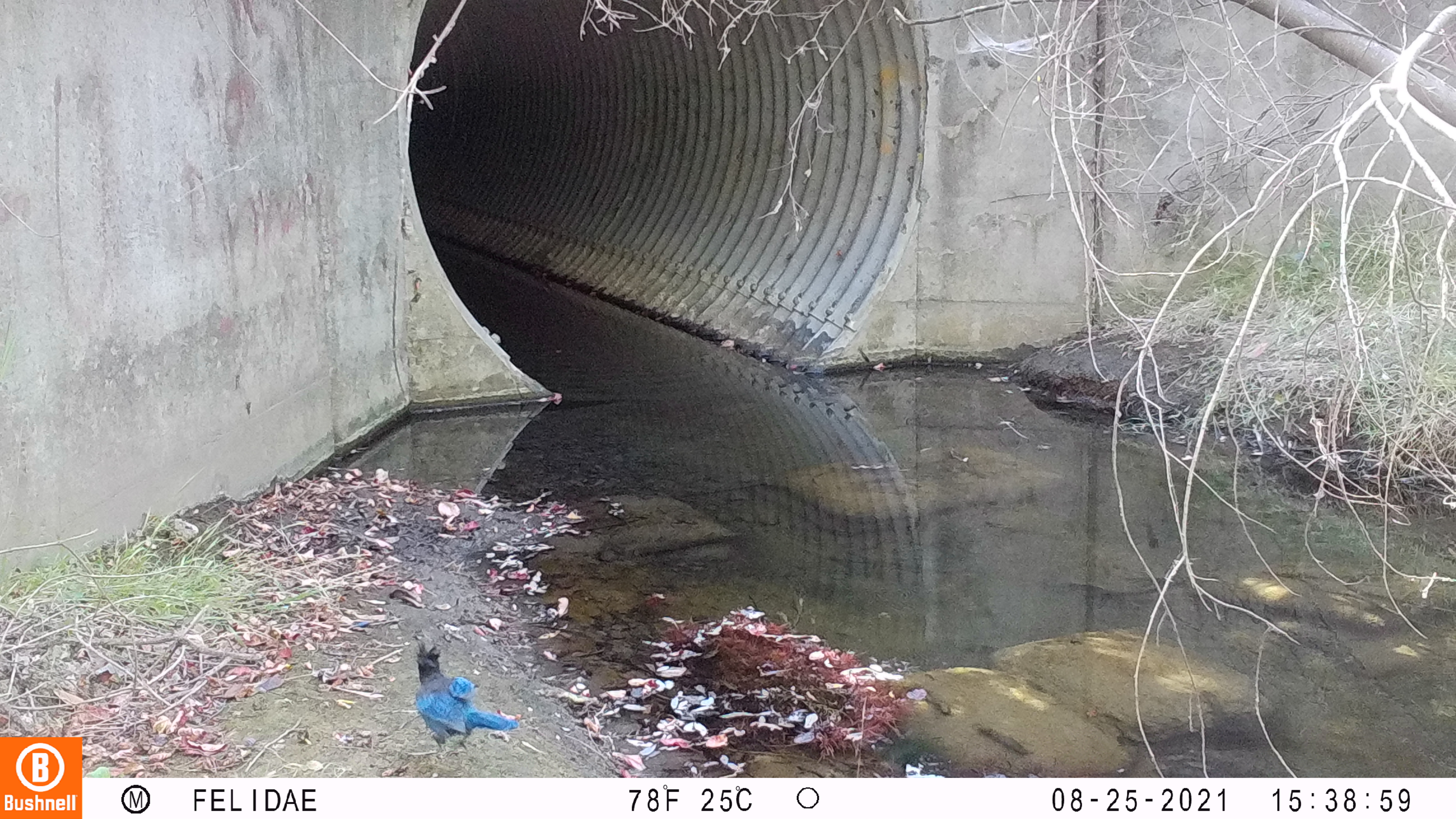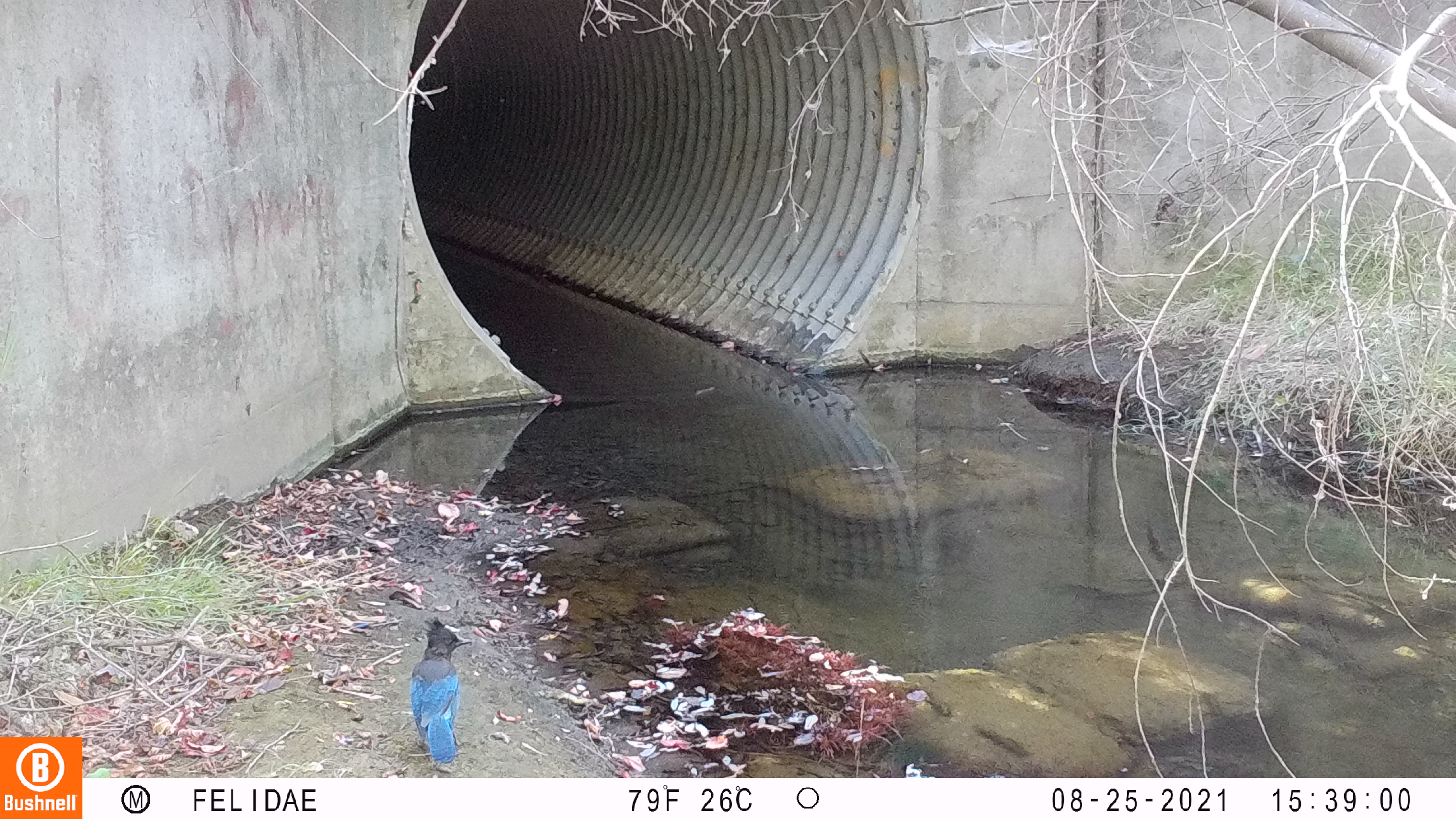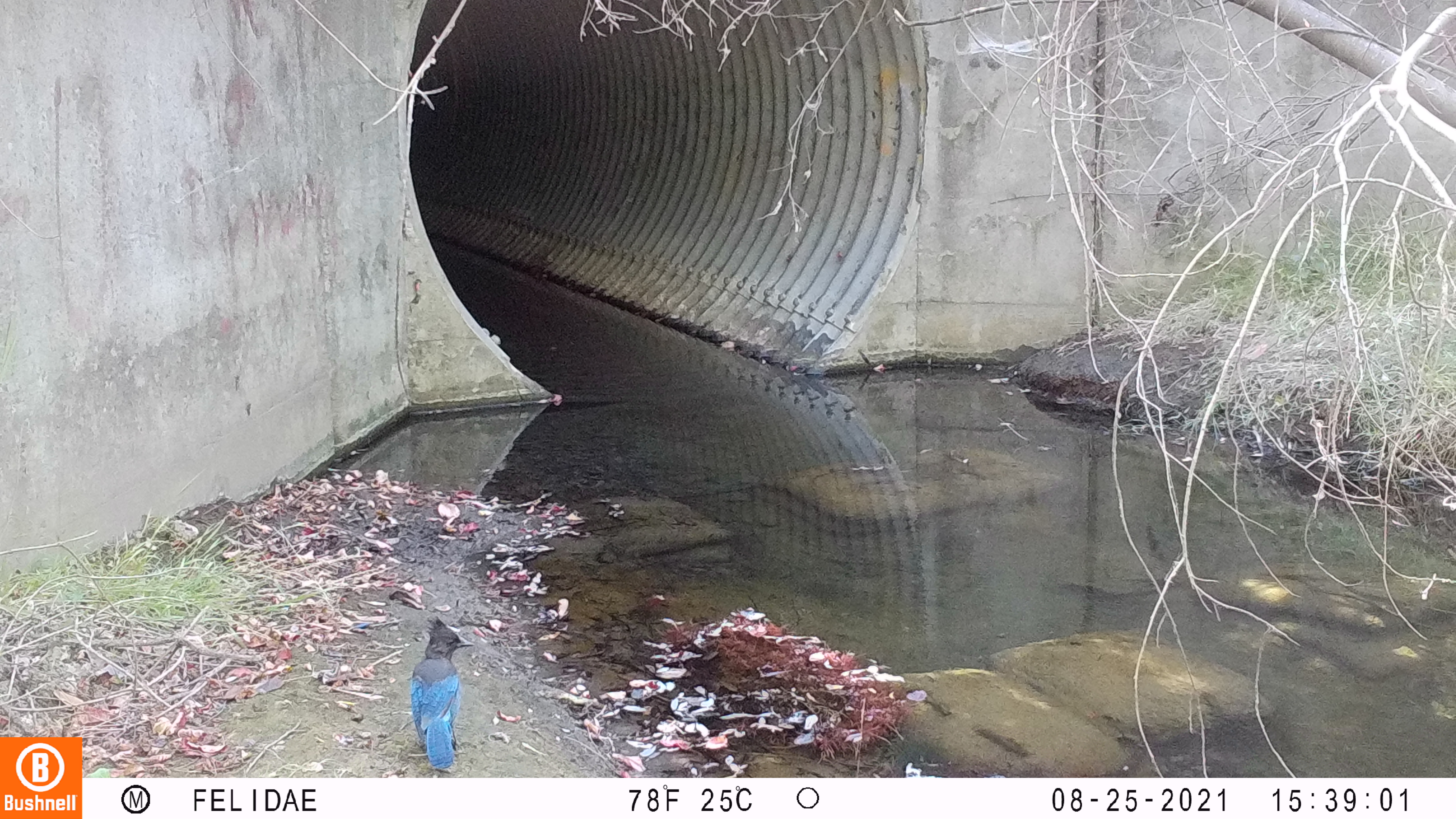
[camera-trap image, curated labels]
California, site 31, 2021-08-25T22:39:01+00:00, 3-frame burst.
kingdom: Animalia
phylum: Chordata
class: Aves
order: Passeriformes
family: Corvidae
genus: Cyanocitta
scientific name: Cyanocitta stelleri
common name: steller's jay